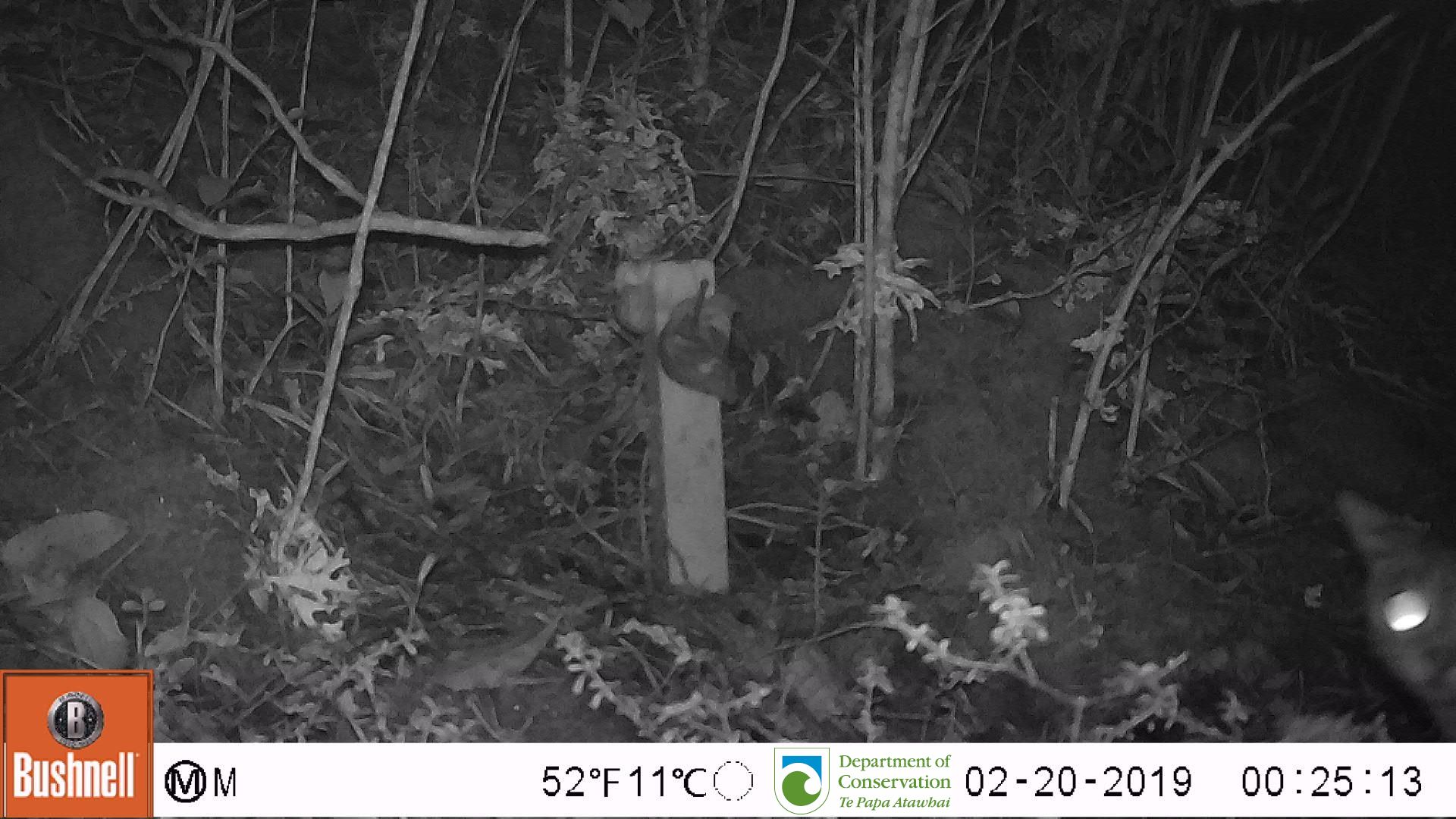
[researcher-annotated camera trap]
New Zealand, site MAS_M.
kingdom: Animalia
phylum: Chordata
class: Mammalia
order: Carnivora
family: Felidae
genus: Felis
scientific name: Felis catus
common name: domestic cat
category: cat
Cat (domestic cat) (Felis catus).